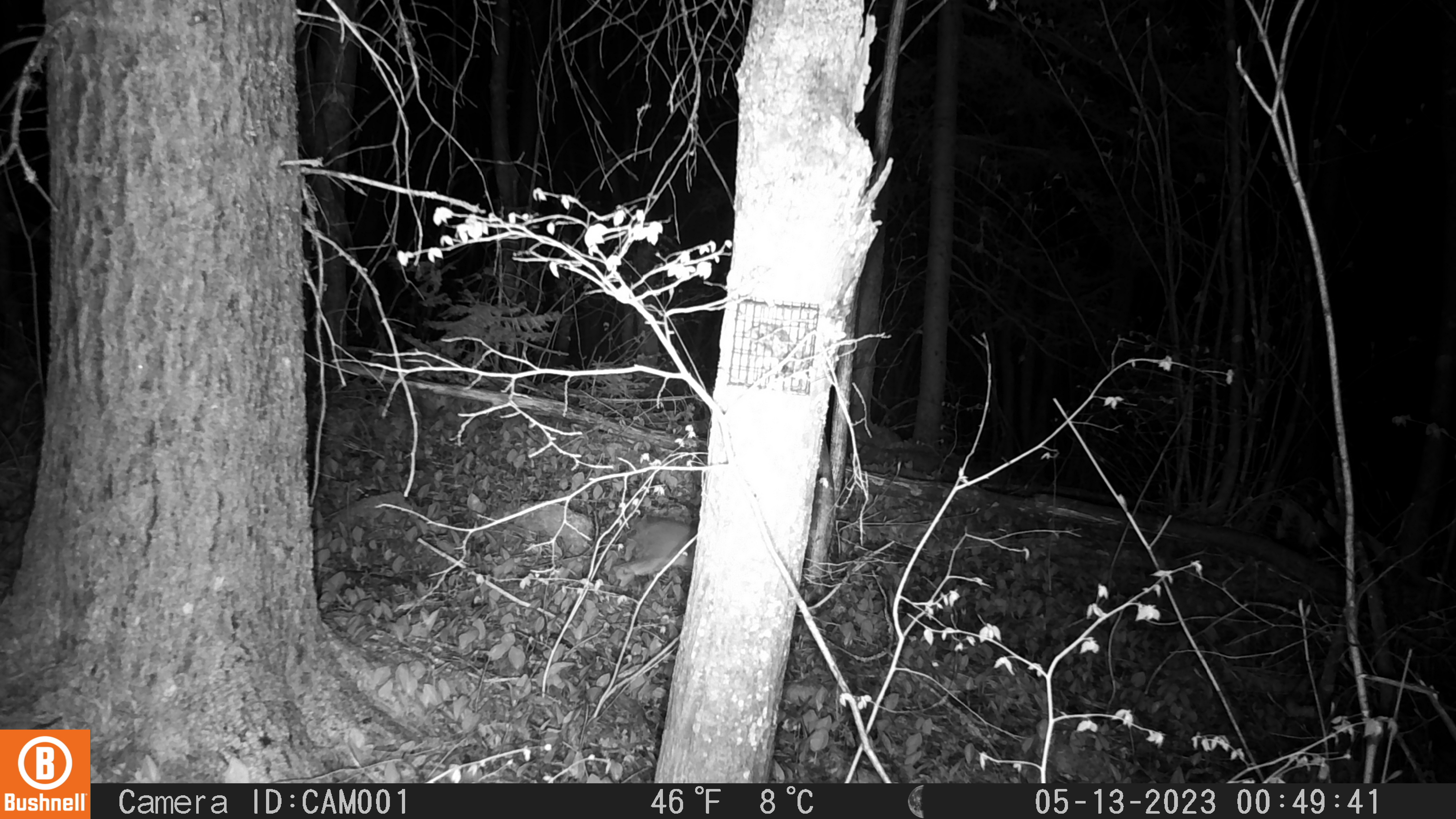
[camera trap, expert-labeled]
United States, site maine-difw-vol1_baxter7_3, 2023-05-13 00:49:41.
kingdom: Animalia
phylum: Chordata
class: Mammalia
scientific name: Mammalia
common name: mammal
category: mammal sp.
Mammal sp. (mammal) (Mammalia).